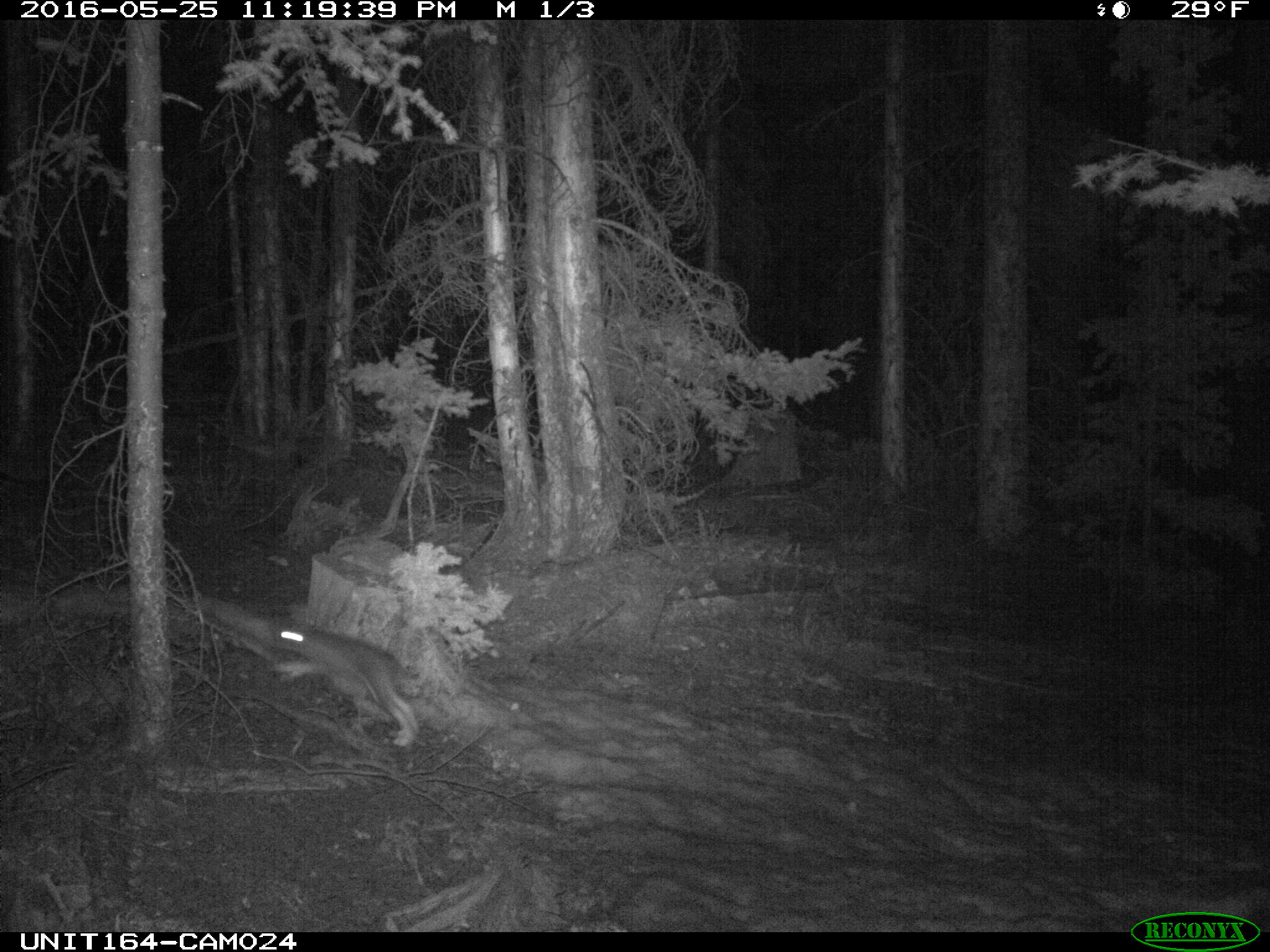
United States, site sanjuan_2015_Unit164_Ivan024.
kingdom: Animalia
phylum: Chordata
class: Mammalia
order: Lagomorpha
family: Leporidae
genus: Lepus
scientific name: Lepus americanus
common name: snowshoe hare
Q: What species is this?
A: Lepus americanus (snowshoe hare).